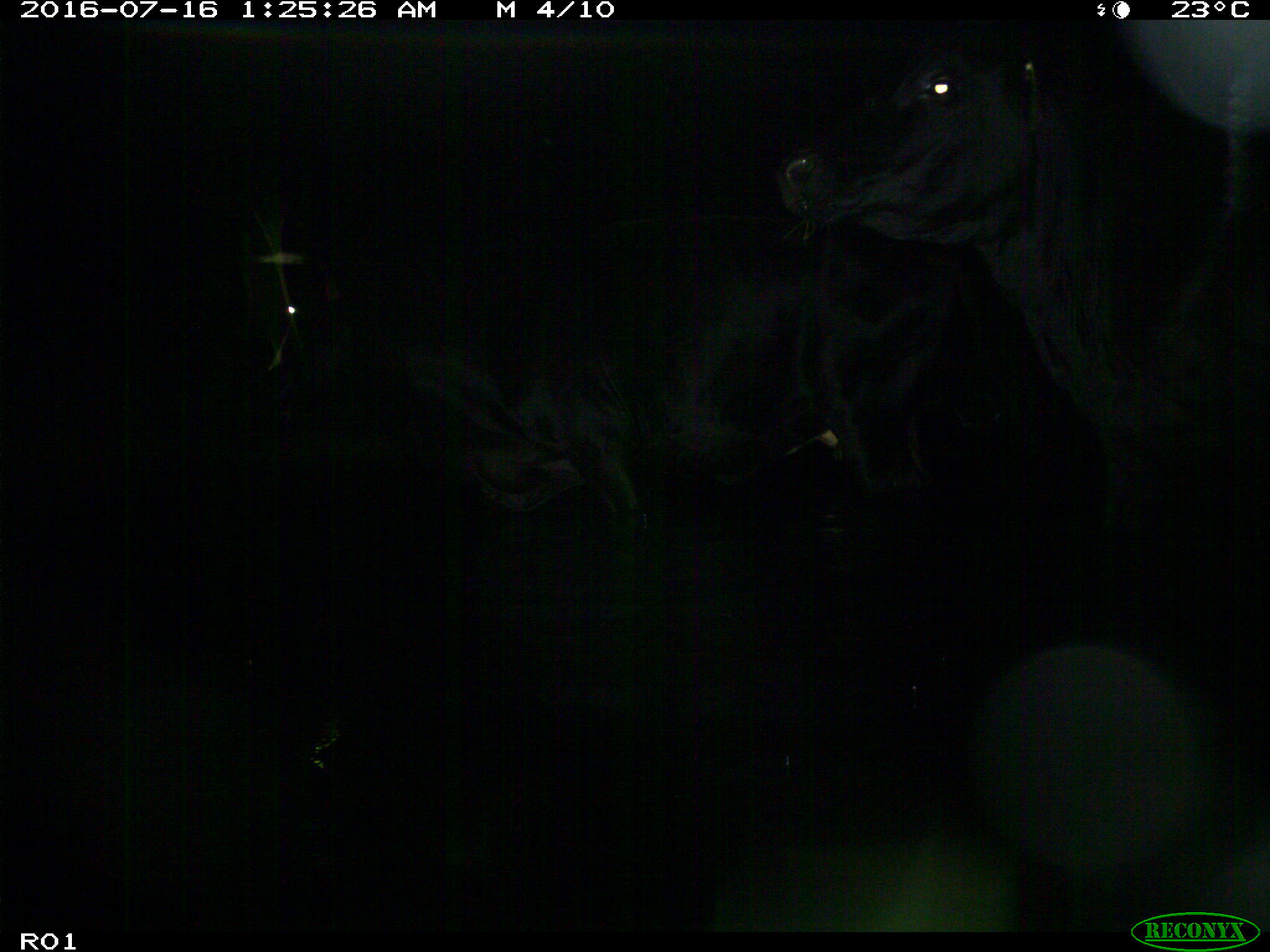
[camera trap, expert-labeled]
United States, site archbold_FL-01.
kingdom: Animalia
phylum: Chordata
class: Mammalia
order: Artiodactyla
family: Bovidae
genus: Bos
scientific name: Bos taurus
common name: domestic cow